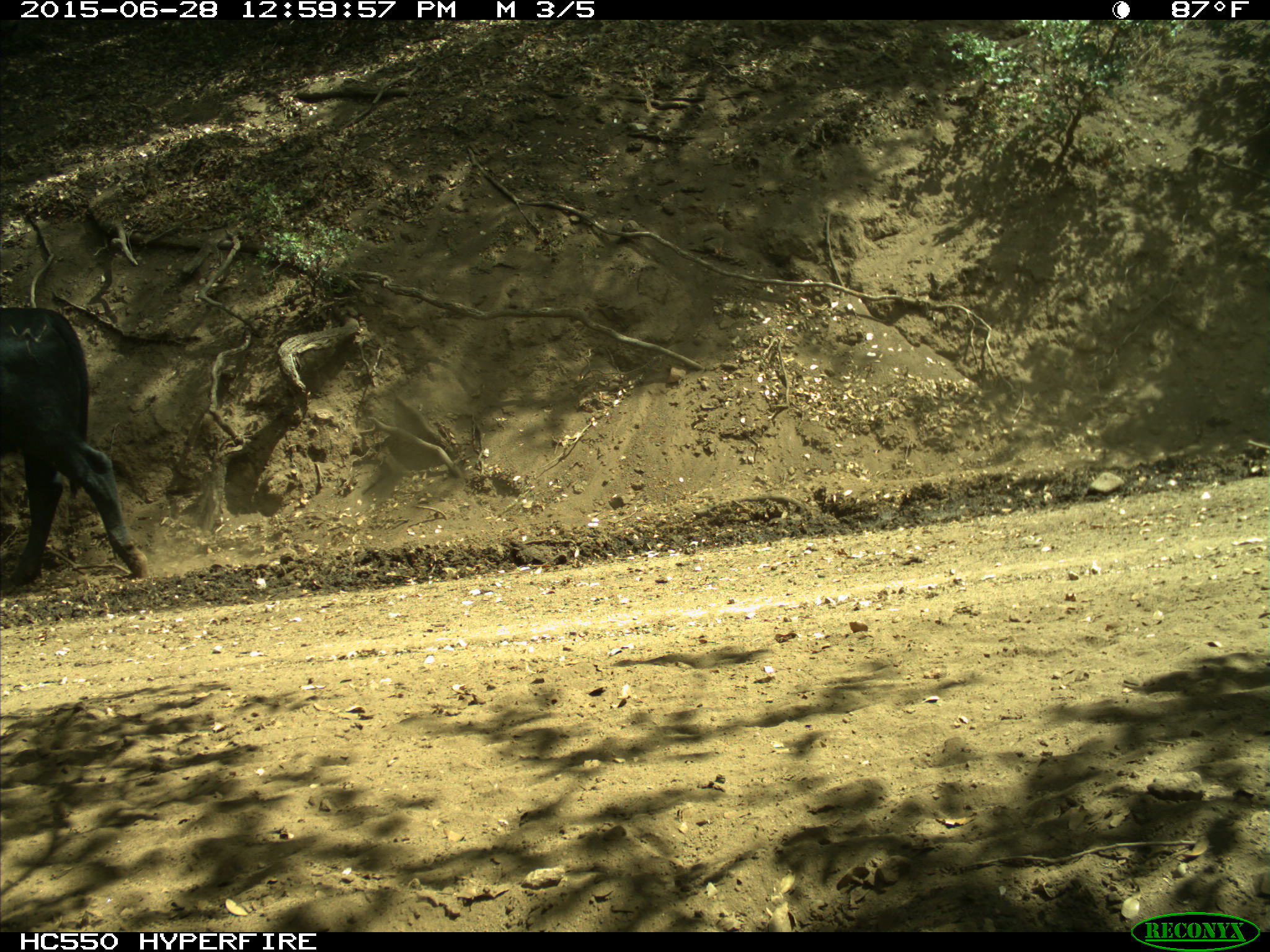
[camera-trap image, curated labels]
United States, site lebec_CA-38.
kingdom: Animalia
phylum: Chordata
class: Mammalia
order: Artiodactyla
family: Bovidae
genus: Bos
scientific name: Bos taurus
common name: domestic cow